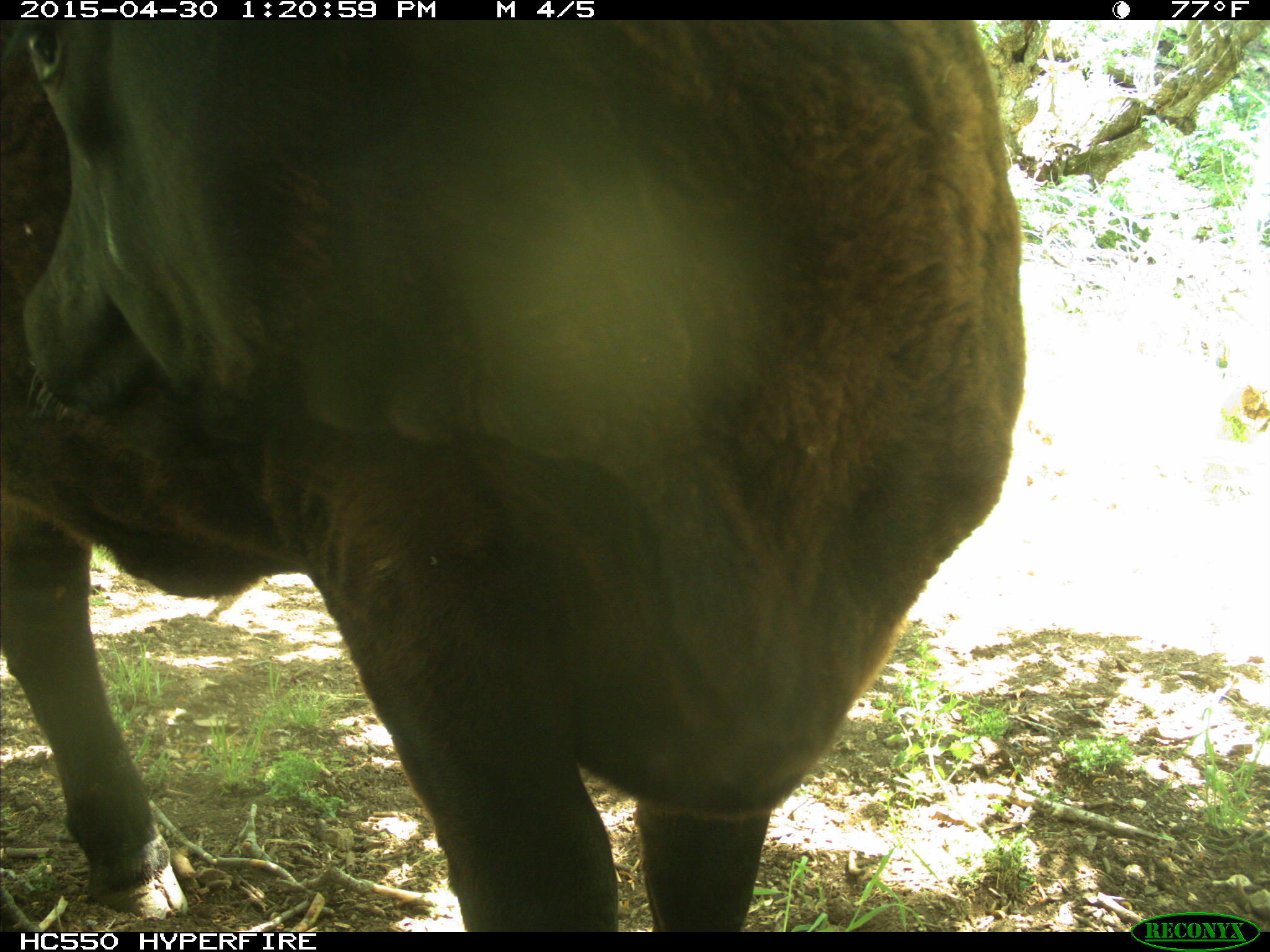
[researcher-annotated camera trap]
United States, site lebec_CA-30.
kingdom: Animalia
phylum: Chordata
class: Mammalia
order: Artiodactyla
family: Bovidae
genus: Bos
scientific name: Bos taurus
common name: domestic cow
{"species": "Bos taurus (domestic cow)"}